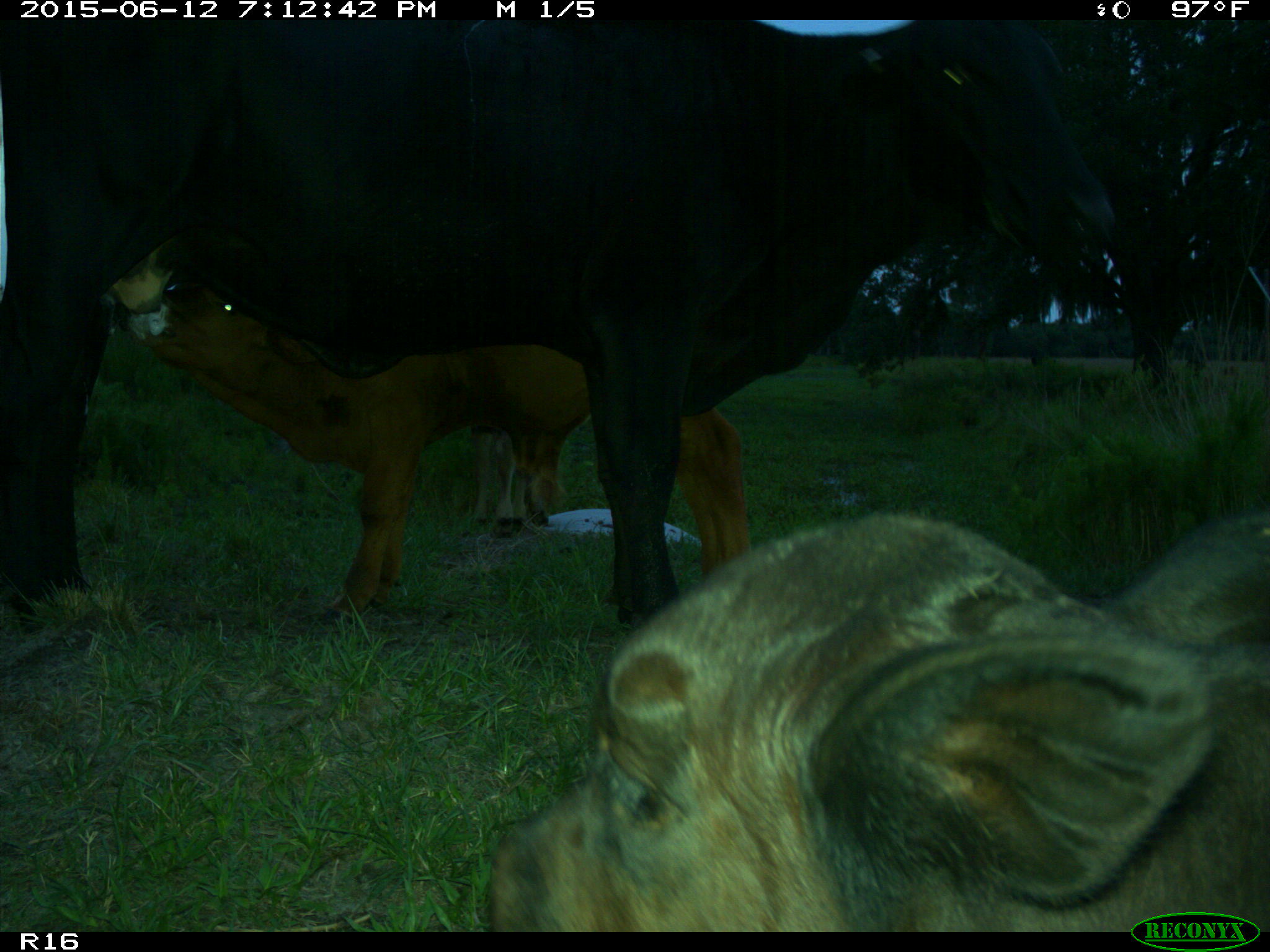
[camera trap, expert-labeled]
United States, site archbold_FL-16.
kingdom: Animalia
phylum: Chordata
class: Mammalia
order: Artiodactyla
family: Bovidae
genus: Bos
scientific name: Bos taurus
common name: domestic cow